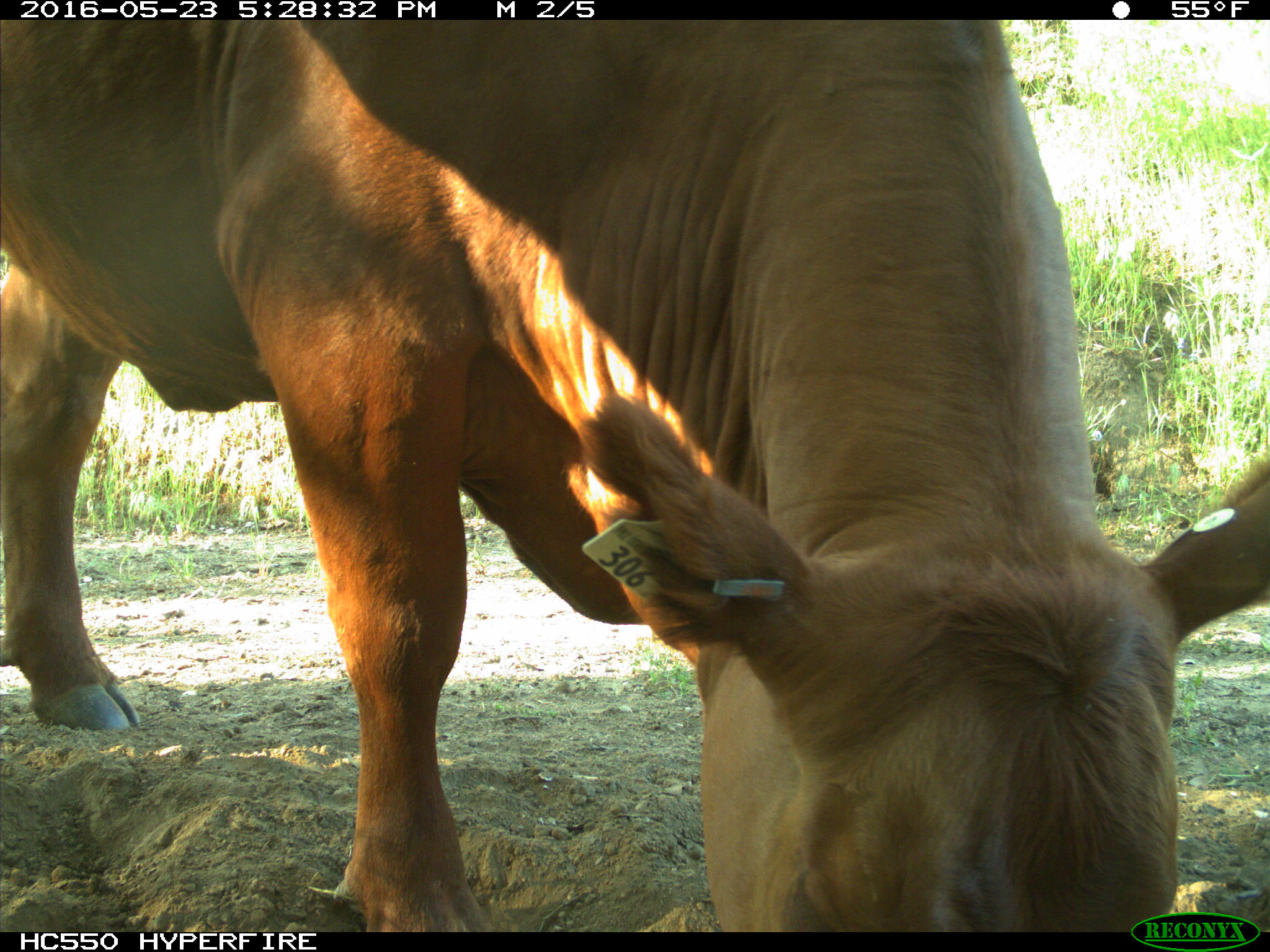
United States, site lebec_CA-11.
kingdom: Animalia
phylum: Chordata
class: Mammalia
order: Artiodactyla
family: Bovidae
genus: Bos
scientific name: Bos taurus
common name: domestic cow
Bos taurus (domestic cow).